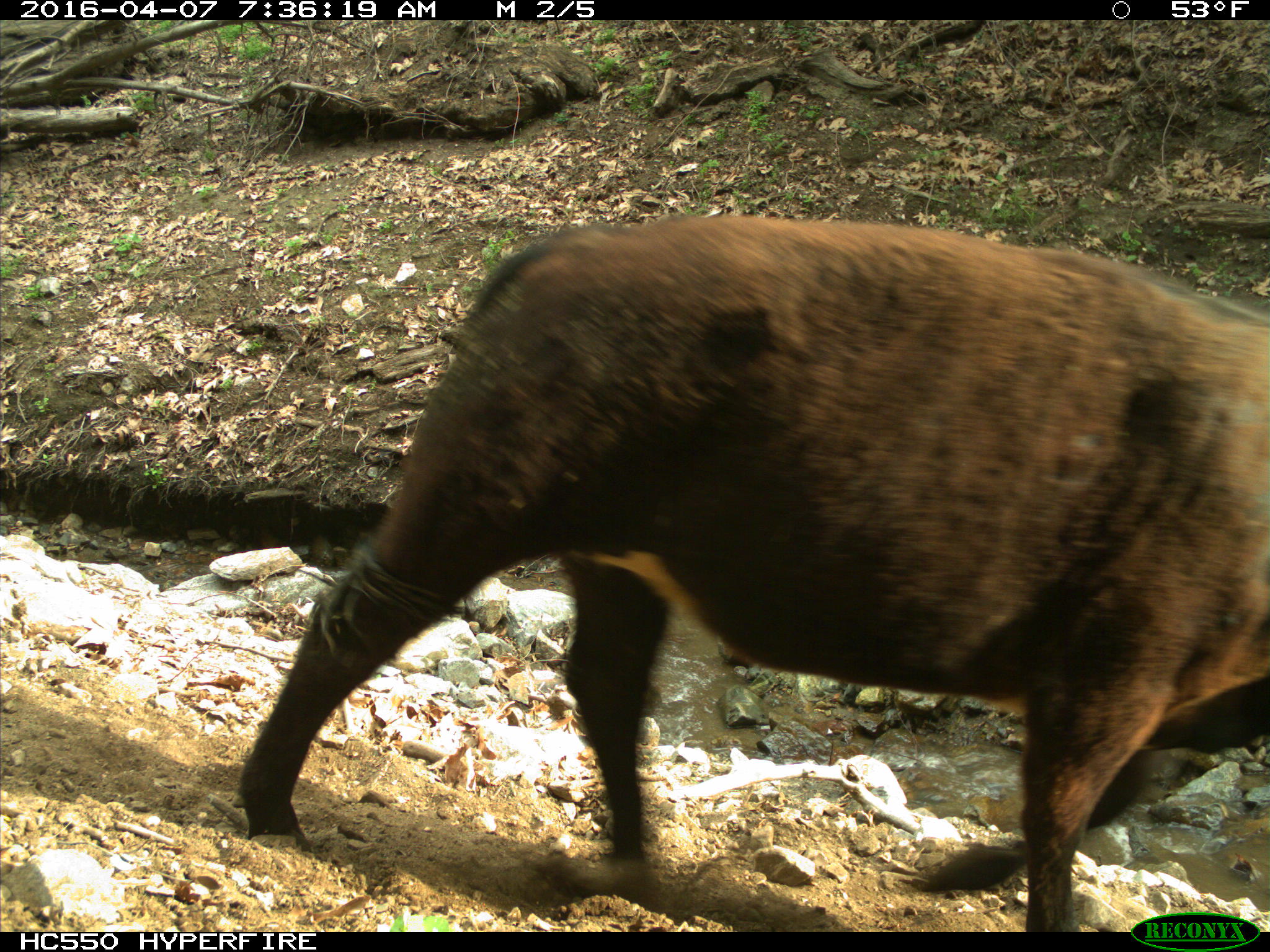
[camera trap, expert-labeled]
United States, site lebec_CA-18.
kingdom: Animalia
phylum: Chordata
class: Mammalia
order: Artiodactyla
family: Bovidae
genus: Bos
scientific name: Bos taurus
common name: domestic cow